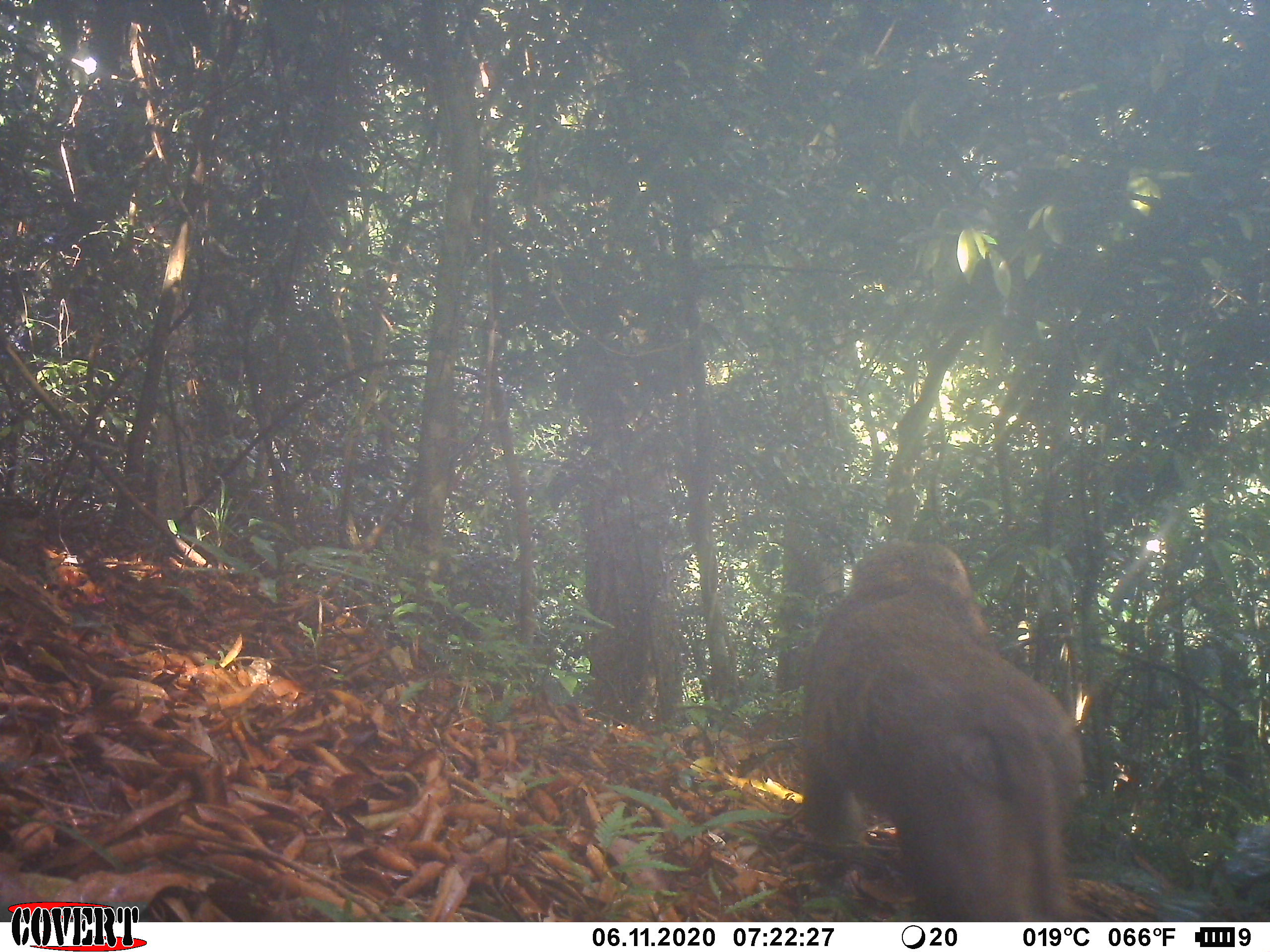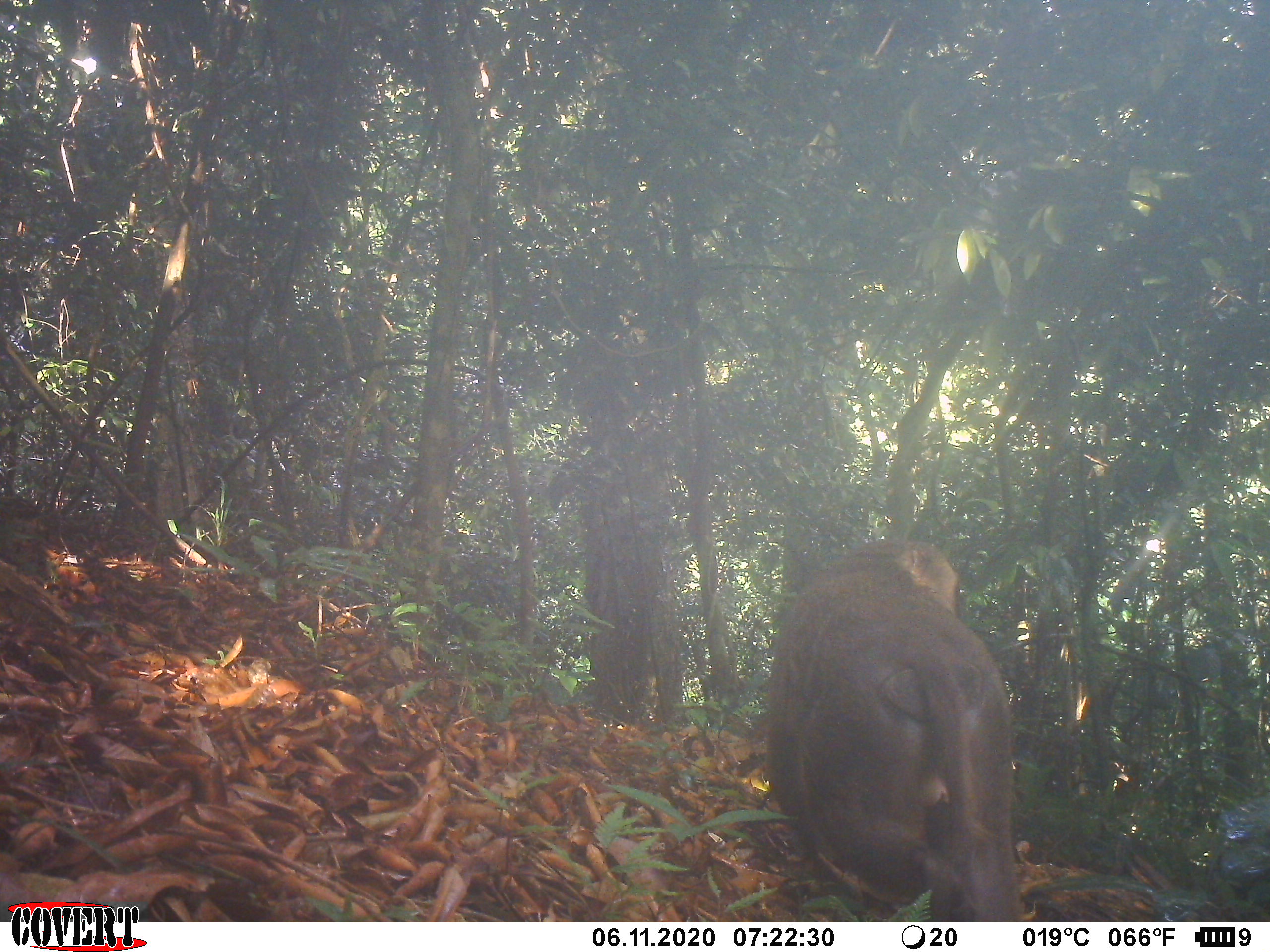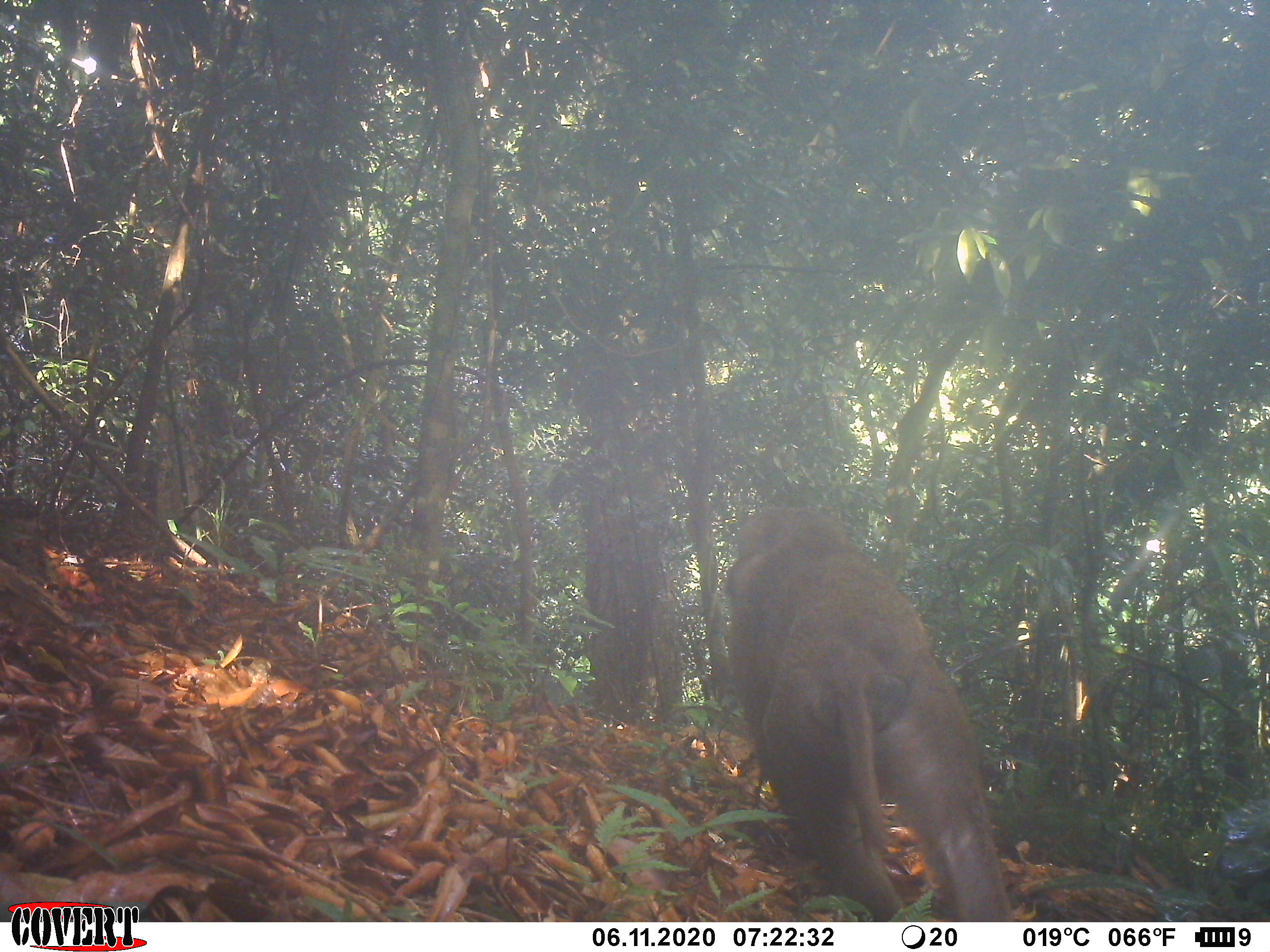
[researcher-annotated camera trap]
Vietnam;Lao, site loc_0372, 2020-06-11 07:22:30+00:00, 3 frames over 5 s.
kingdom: Animalia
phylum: Chordata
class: Mammalia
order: Primates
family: Cercopithecidae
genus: Macaca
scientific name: Macaca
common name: macaques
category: assam or rhesus macaque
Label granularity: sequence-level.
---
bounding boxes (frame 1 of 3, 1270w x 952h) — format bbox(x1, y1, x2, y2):
assam or rhesus macaque: bbox(797, 538, 1085, 922)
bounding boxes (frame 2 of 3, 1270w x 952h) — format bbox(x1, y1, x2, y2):
assam or rhesus macaque: bbox(765, 539, 1025, 921)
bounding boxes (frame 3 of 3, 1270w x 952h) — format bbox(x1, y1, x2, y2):
assam or rhesus macaque: bbox(727, 504, 1015, 922)